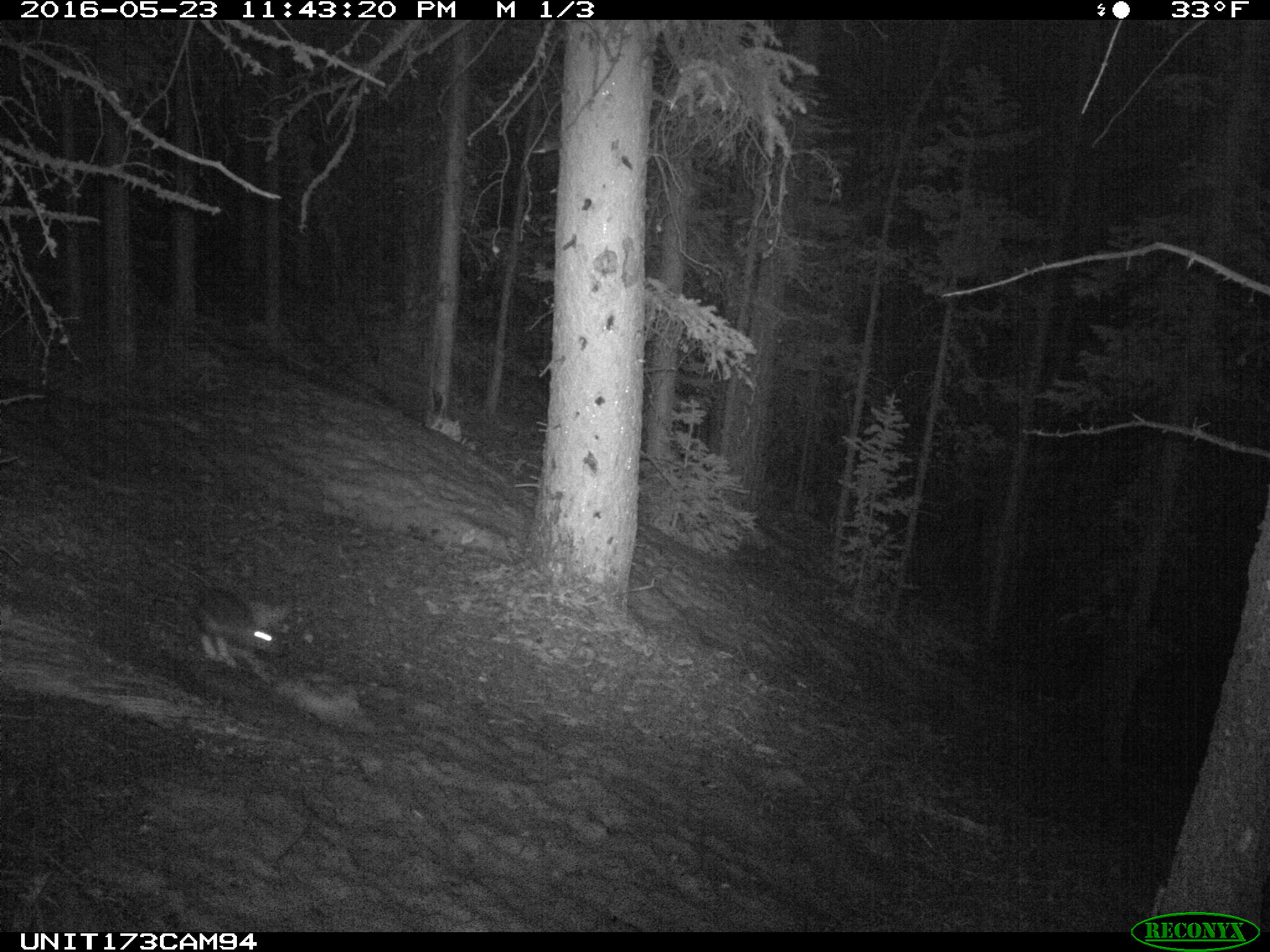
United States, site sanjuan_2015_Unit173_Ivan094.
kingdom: Animalia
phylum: Chordata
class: Mammalia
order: Lagomorpha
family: Leporidae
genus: Lepus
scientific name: Lepus americanus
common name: snowshoe hare